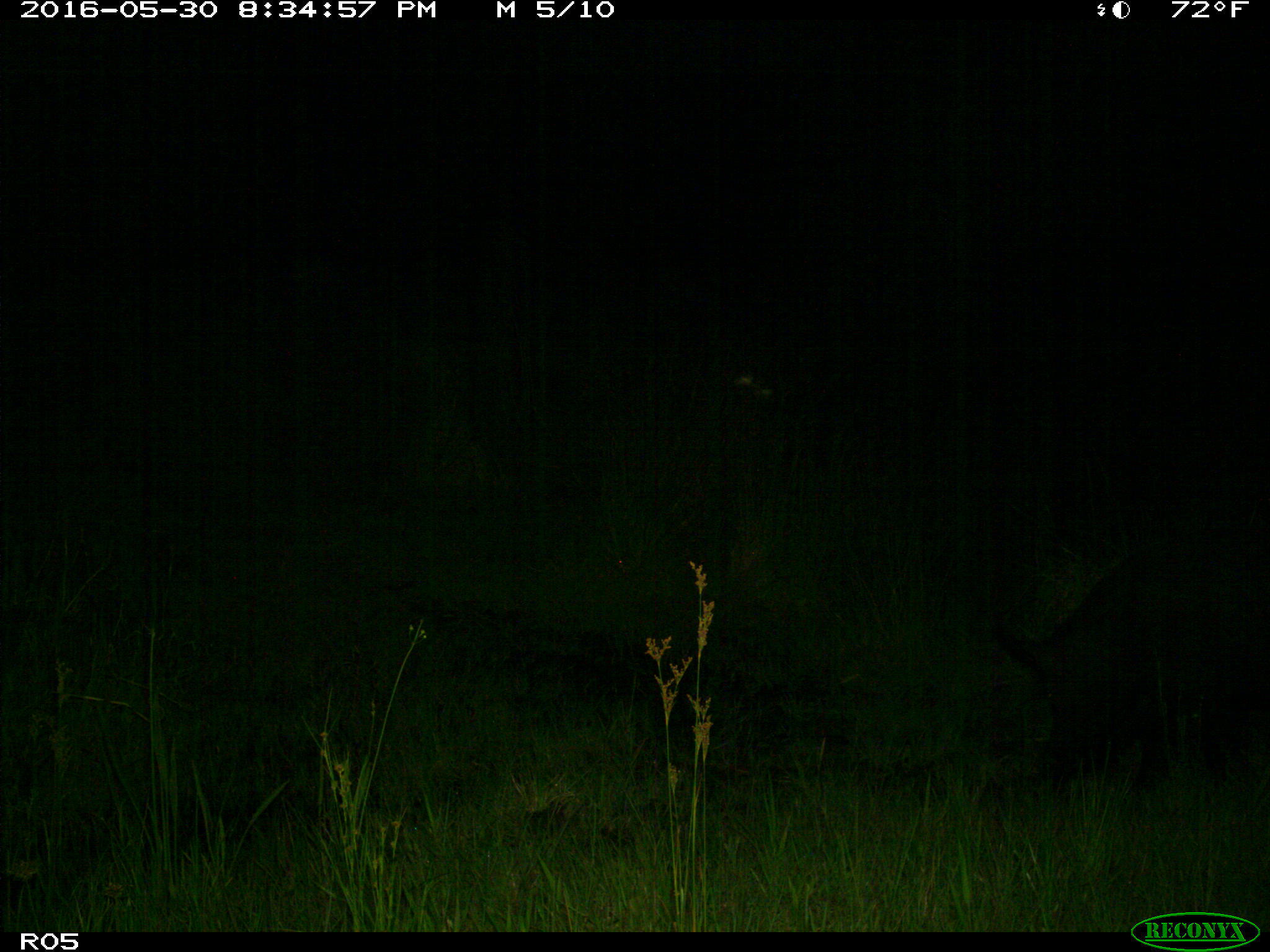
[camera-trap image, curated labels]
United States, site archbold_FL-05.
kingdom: Animalia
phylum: Chordata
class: Mammalia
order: Artiodactyla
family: Suidae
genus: Sus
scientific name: Sus scrofa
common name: wild boar